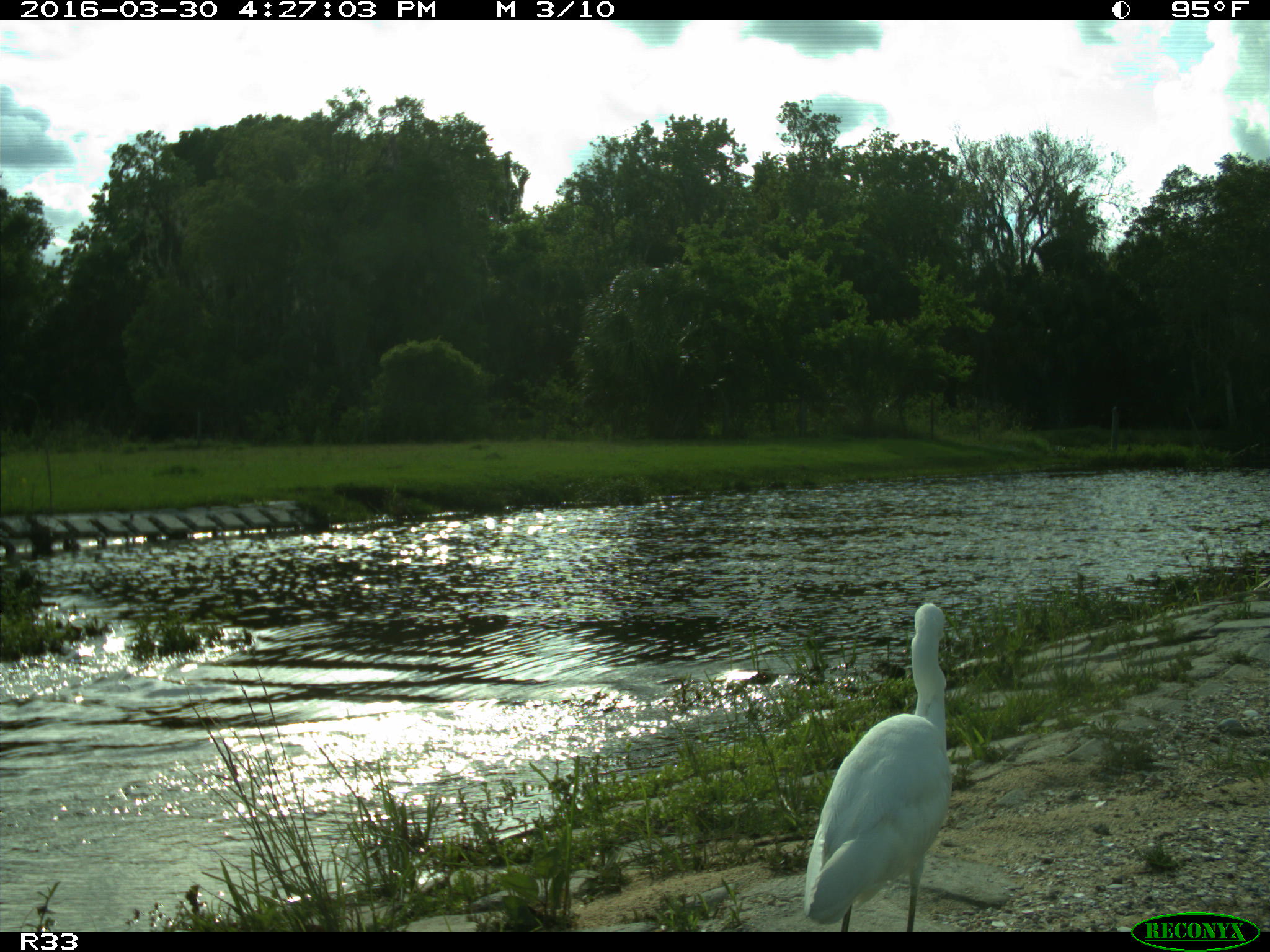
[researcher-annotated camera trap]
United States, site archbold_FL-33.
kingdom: Animalia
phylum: Chordata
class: Aves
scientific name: Aves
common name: birds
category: unidentified bird